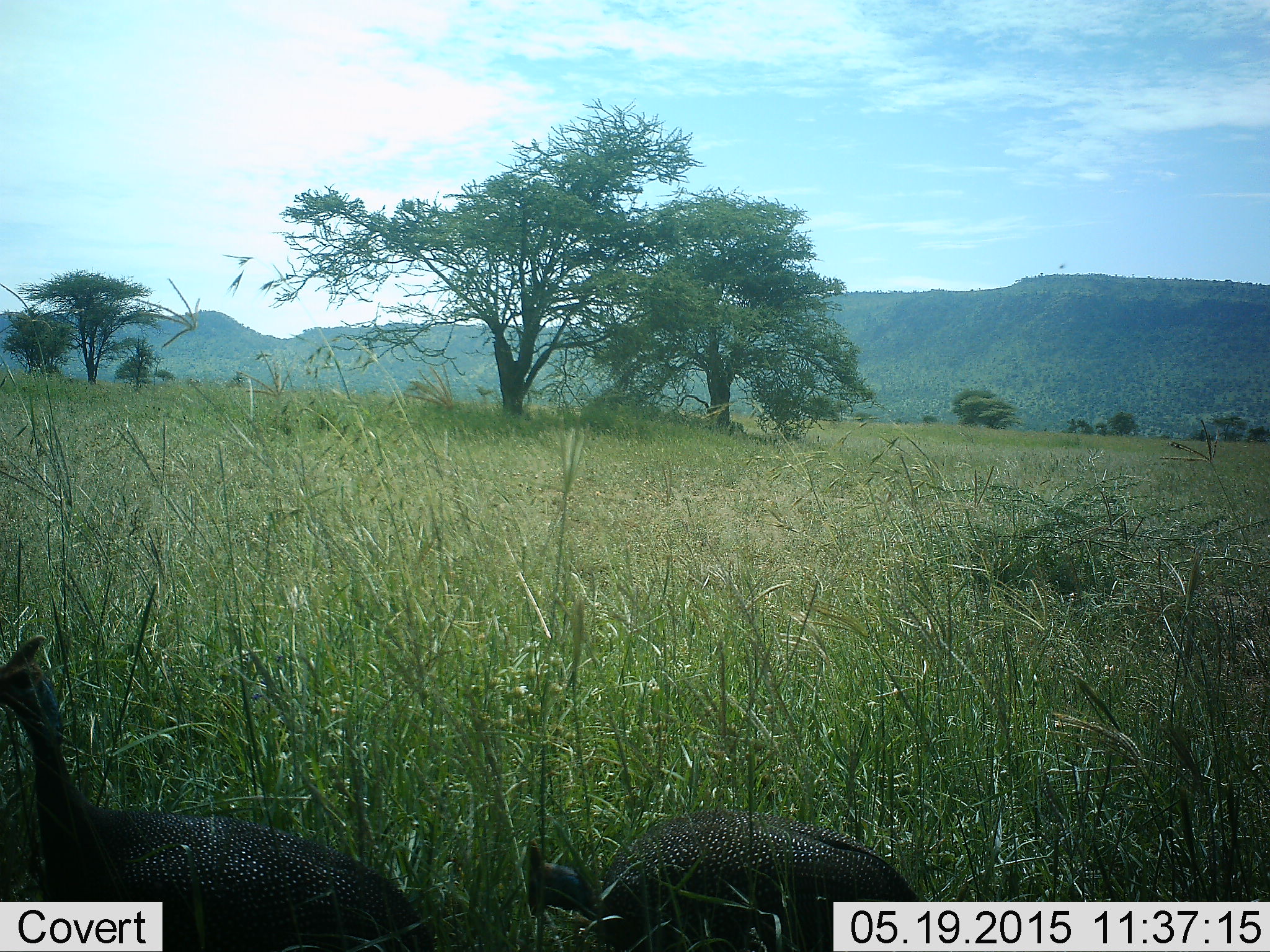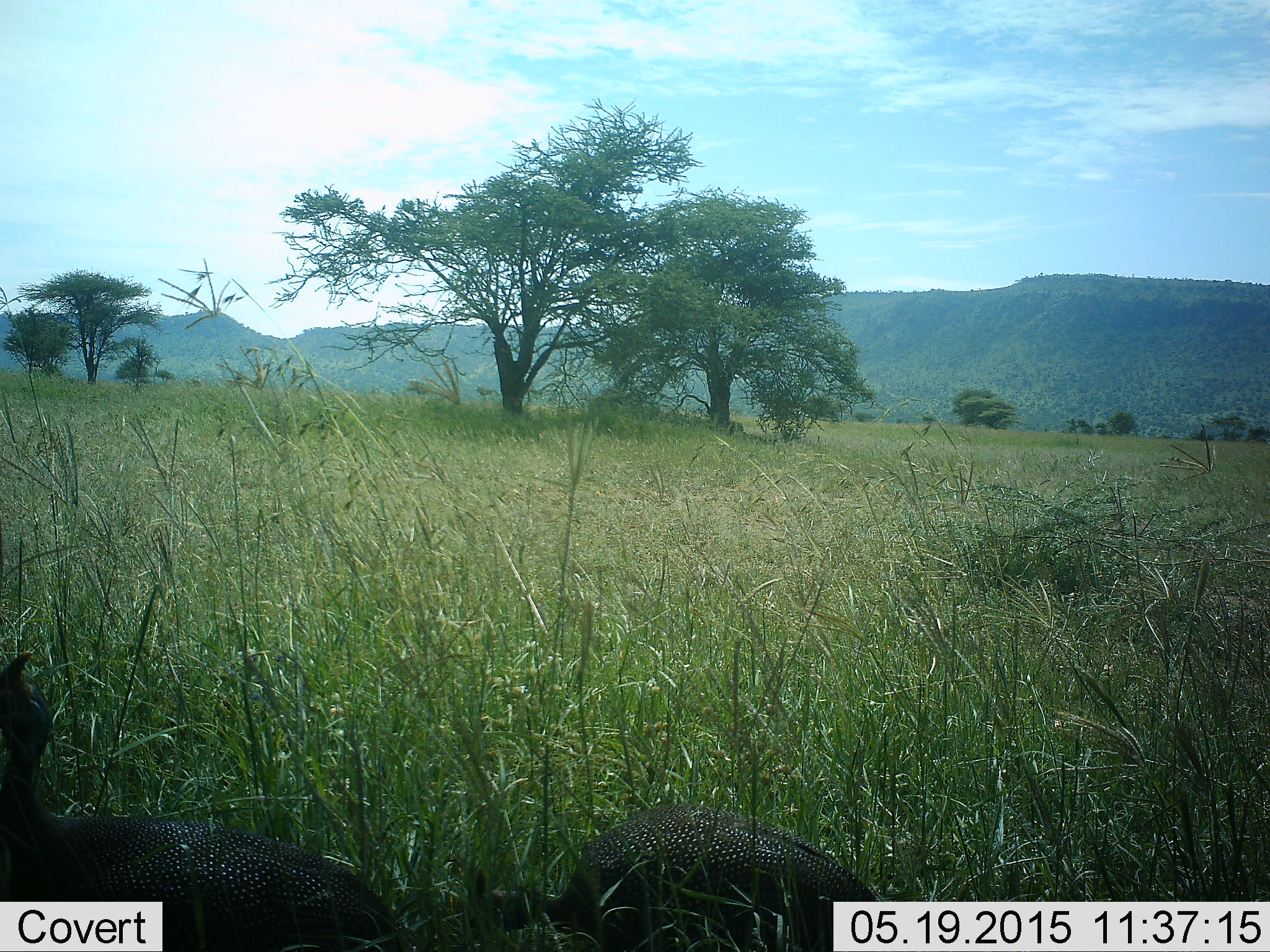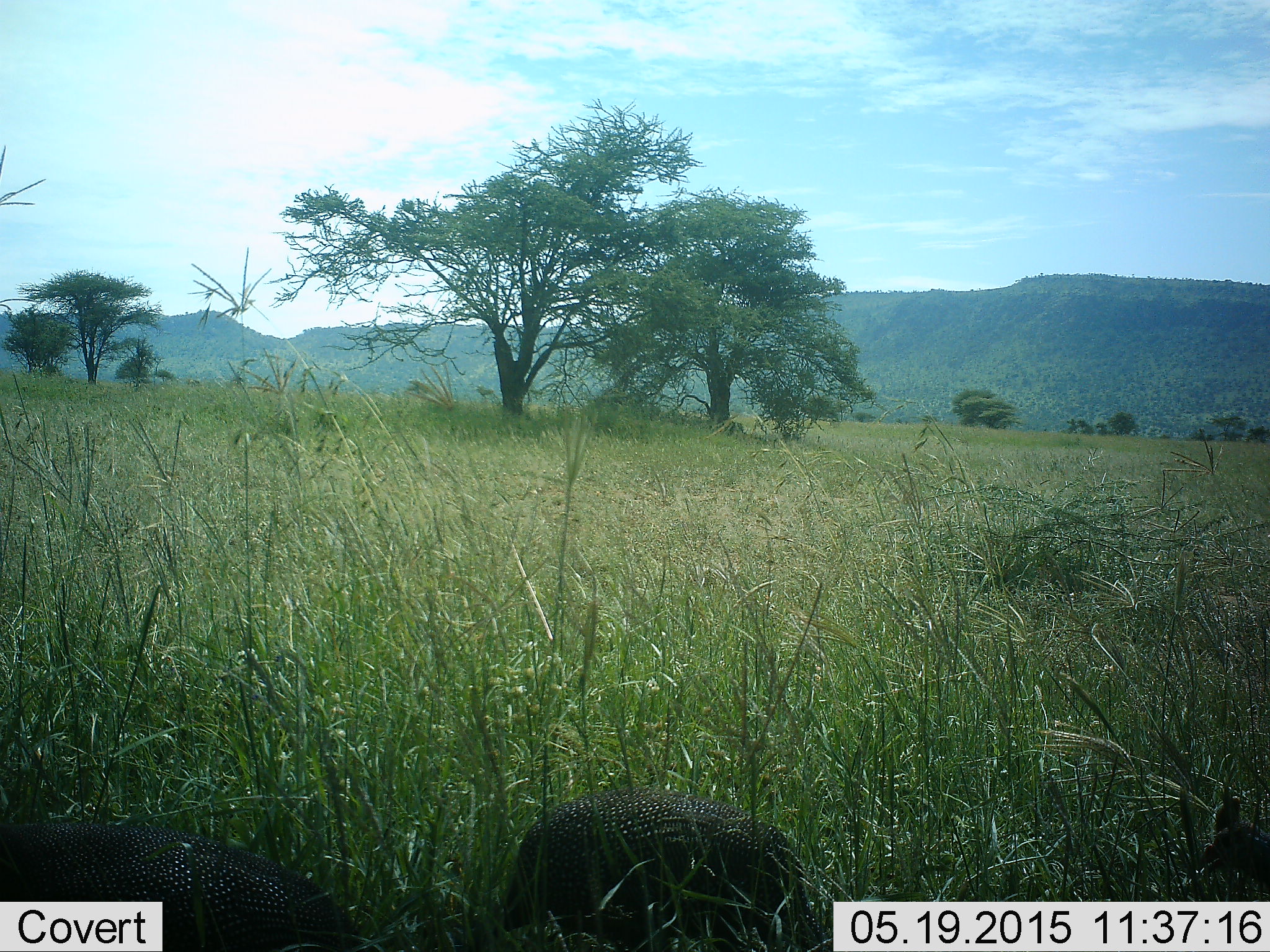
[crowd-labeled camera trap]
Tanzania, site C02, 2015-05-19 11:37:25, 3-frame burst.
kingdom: Animalia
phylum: Chordata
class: Aves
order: Galliformes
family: Numididae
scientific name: Numididae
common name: guinea fowl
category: guineafowl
Guineafowl (guinea fowl) (Numididae), count 2. Behavior (volunteer vote fractions): standing 50%, resting 0%, moving 20%, interacting 10%. Young present (vote fraction): 0%. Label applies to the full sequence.